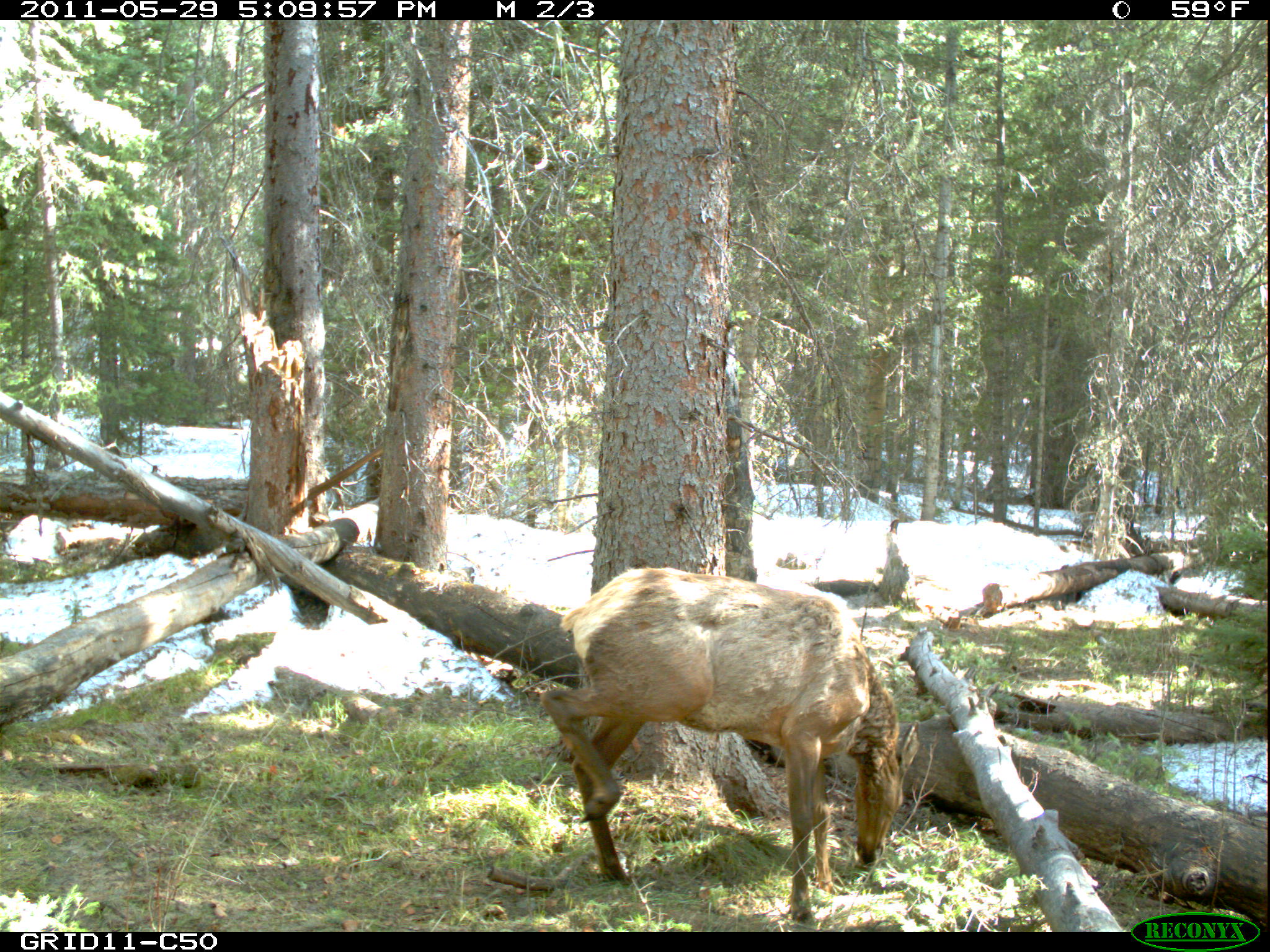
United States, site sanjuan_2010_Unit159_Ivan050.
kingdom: Animalia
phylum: Chordata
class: Mammalia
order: Artiodactyla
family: Cervidae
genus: Cervus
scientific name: Cervus elaphus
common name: red deer